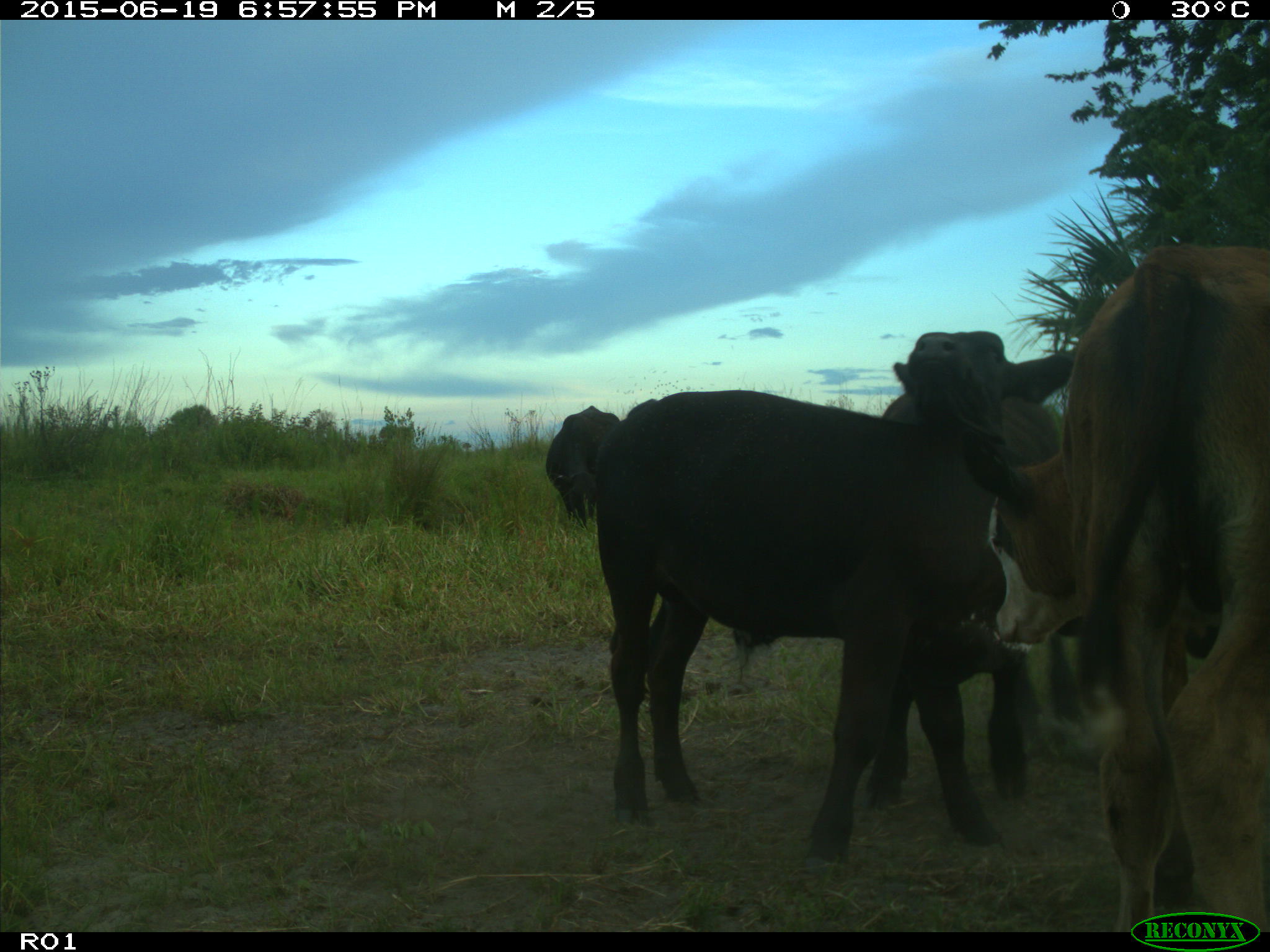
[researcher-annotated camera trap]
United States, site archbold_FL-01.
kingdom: Animalia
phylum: Chordata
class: Mammalia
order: Artiodactyla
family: Bovidae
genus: Bos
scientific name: Bos taurus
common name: domestic cow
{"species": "Bos taurus (domestic cow)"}